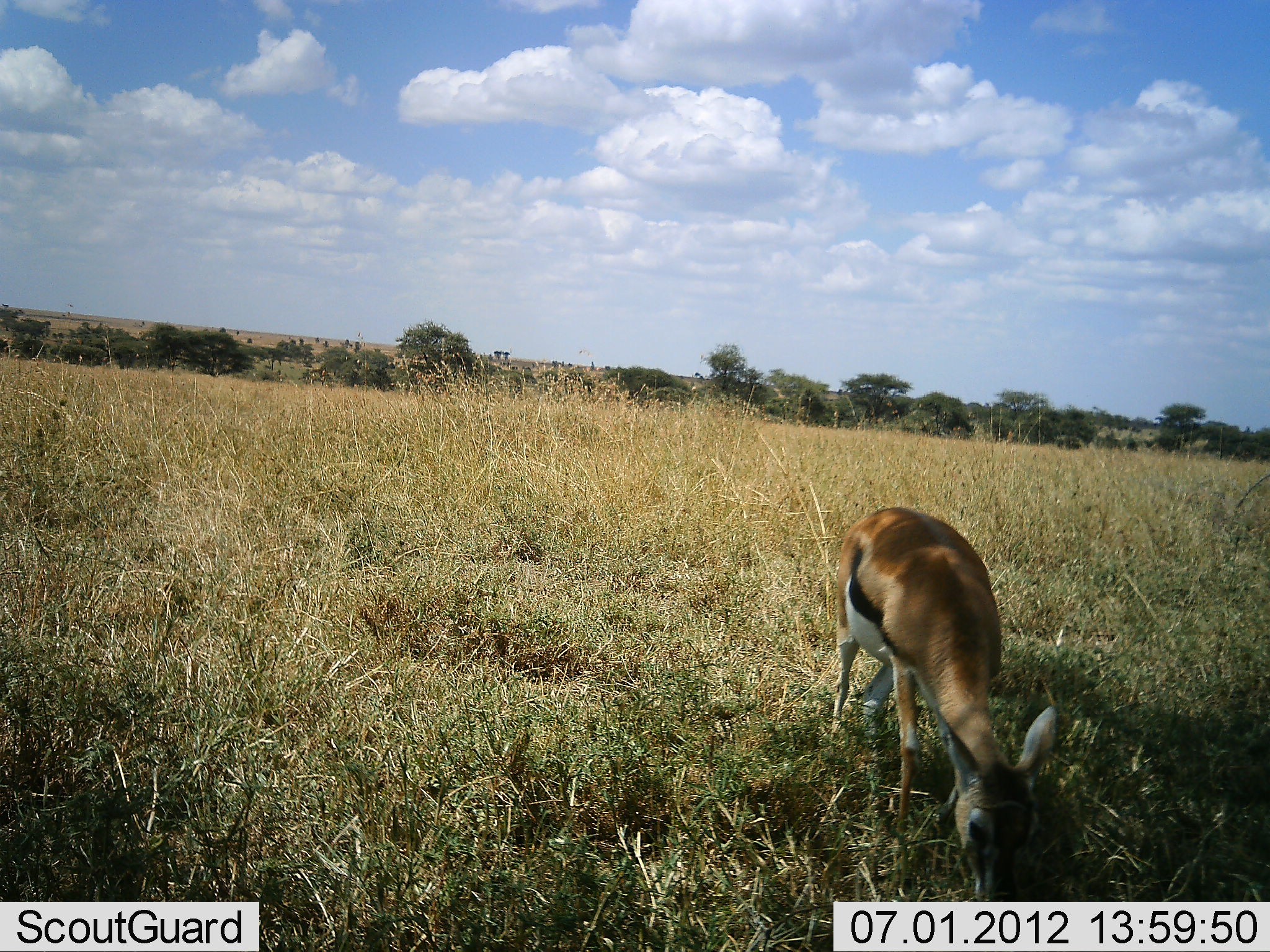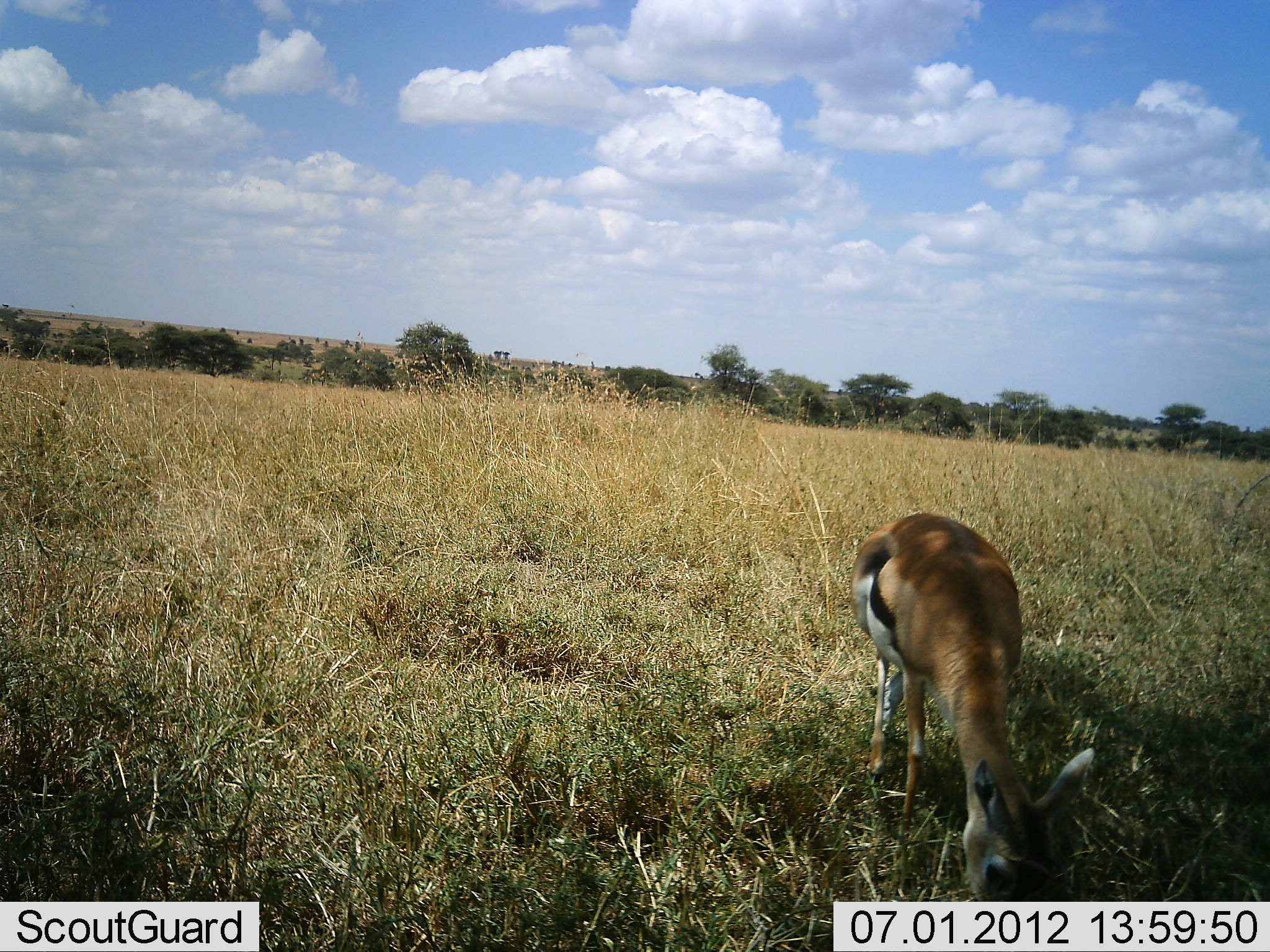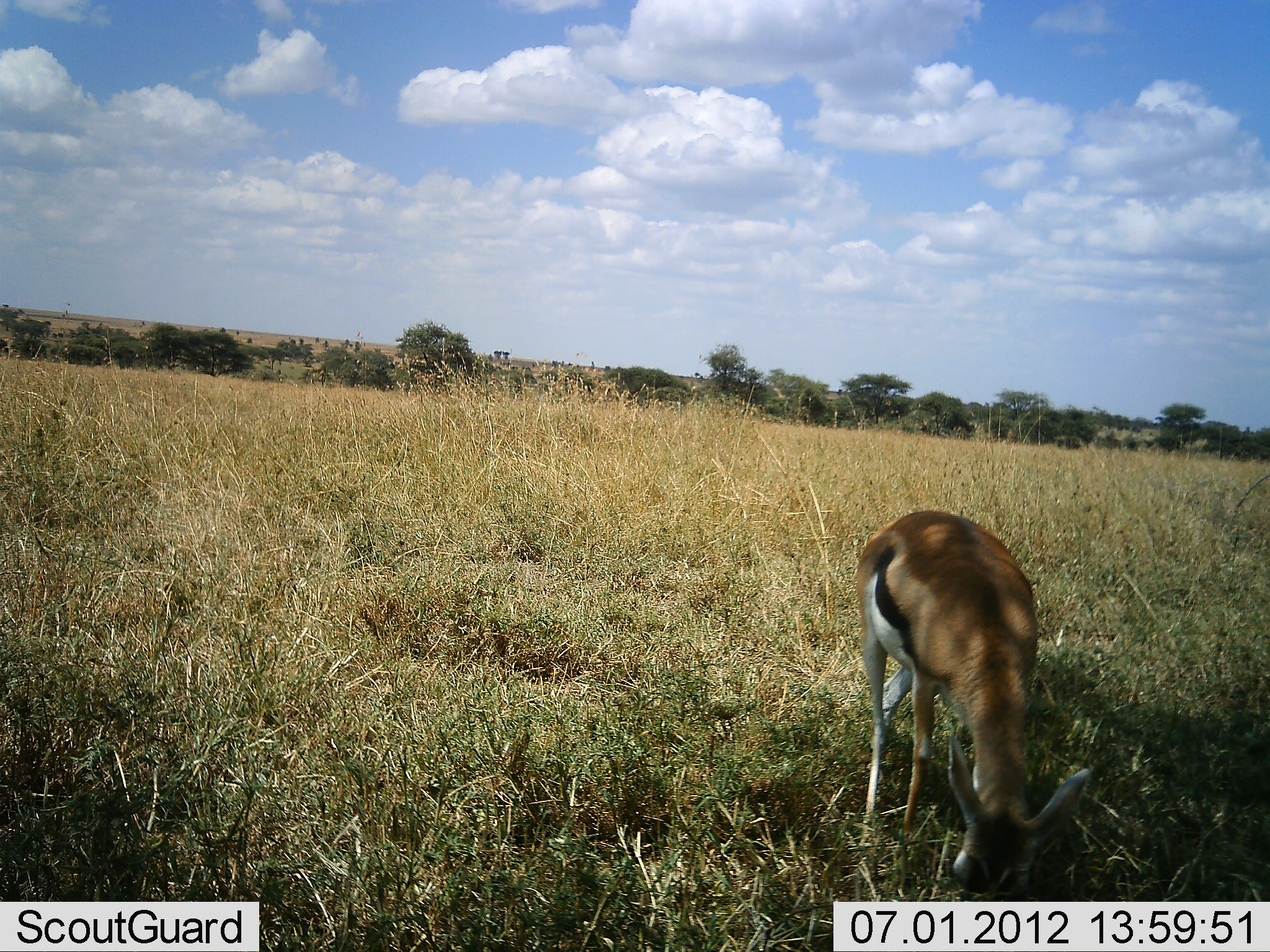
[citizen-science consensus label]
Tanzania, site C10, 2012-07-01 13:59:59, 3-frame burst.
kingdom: Animalia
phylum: Chordata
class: Mammalia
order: Artiodactyla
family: Bovidae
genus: Eudorcas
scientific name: Eudorcas thomsonii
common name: thomson's gazelle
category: gazellethomsons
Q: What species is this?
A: Gazellethomsons (thomson's gazelle) (Eudorcas thomsonii).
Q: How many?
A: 1.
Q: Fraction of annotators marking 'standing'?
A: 40%.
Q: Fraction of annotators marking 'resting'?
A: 0%.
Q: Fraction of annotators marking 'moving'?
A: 20%.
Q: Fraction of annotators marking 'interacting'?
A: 0%.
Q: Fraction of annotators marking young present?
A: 0%.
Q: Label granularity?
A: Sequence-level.